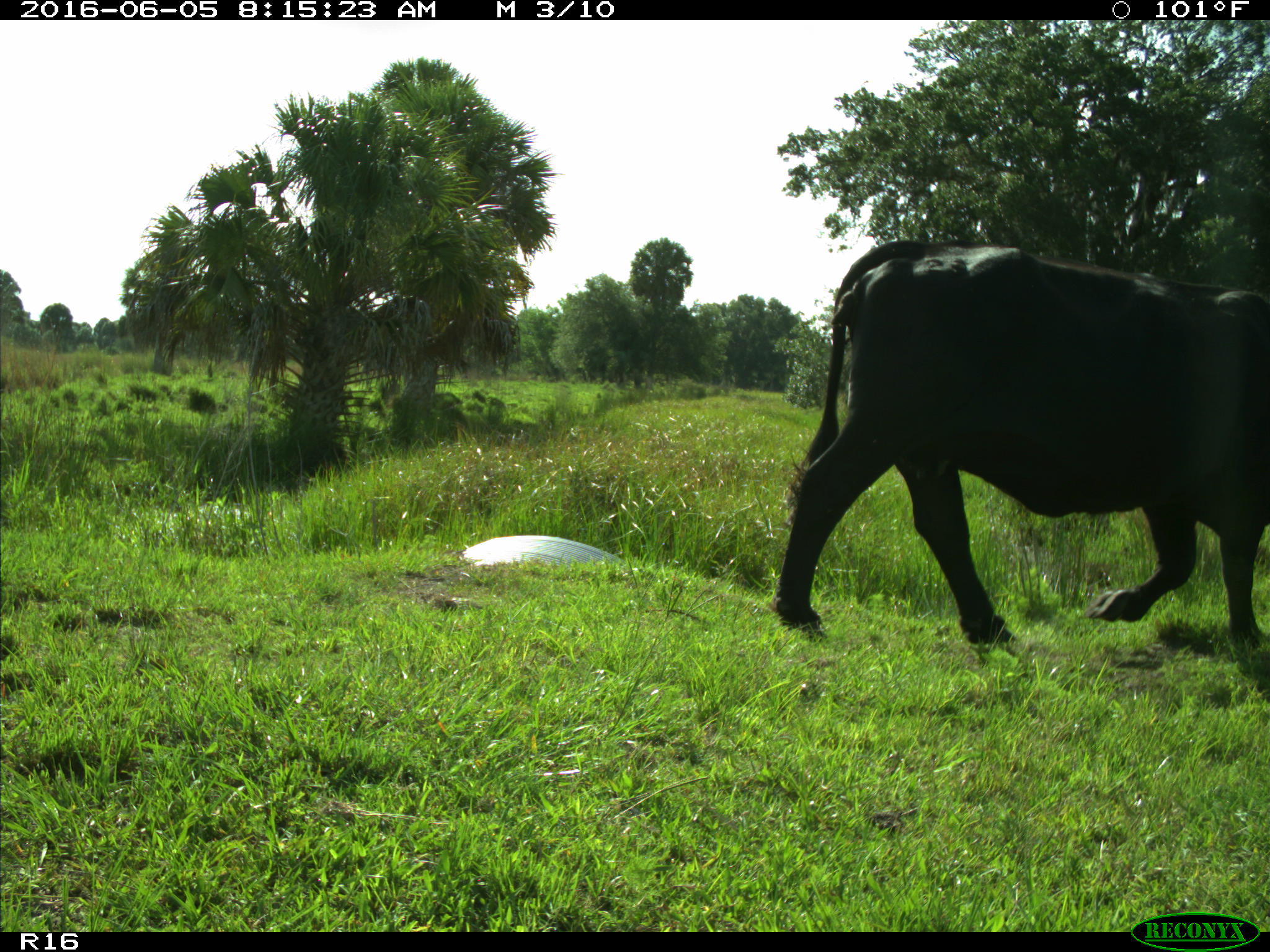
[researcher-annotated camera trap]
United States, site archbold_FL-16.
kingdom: Animalia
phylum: Chordata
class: Mammalia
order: Artiodactyla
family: Bovidae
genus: Bos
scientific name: Bos taurus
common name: domestic cow